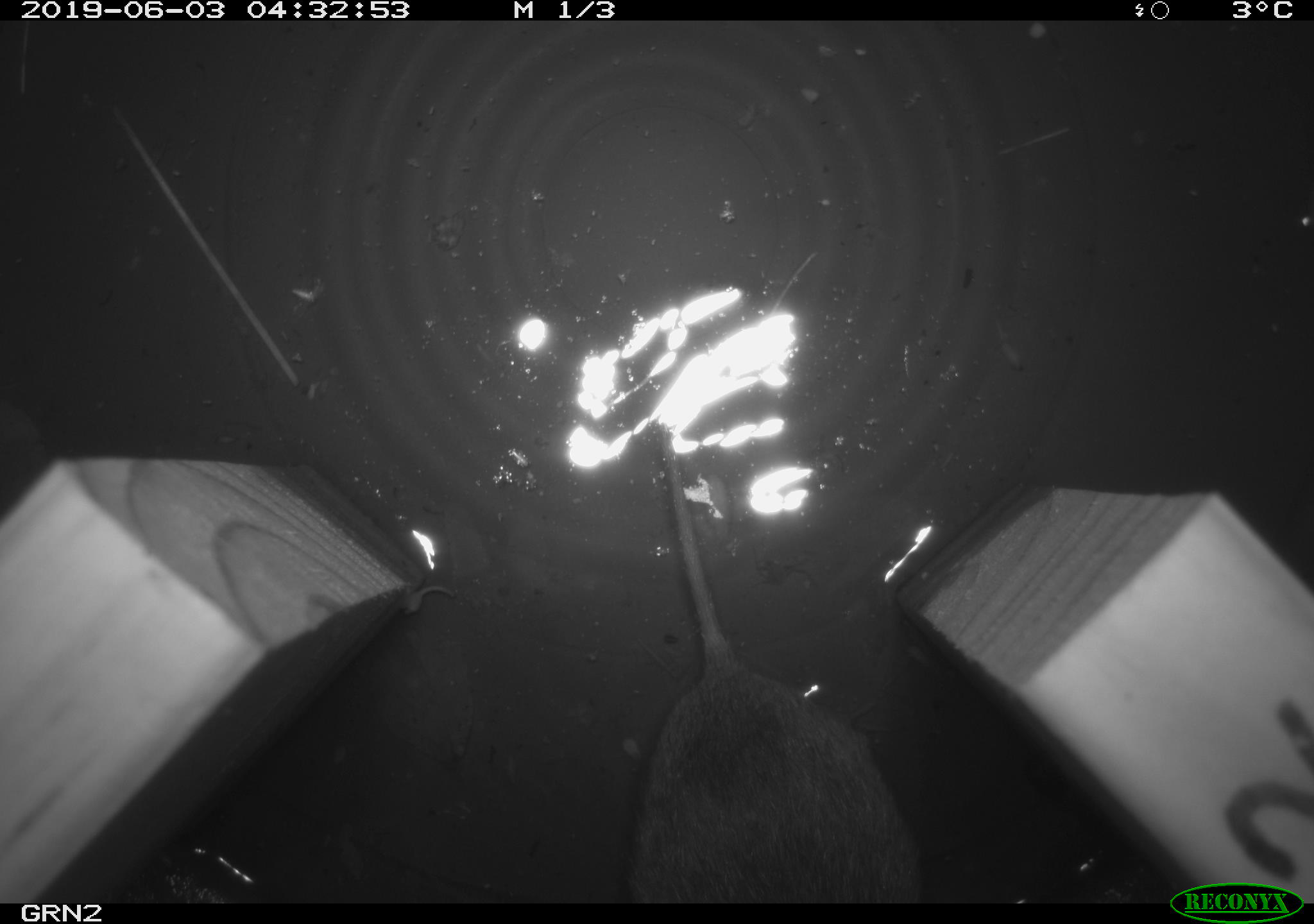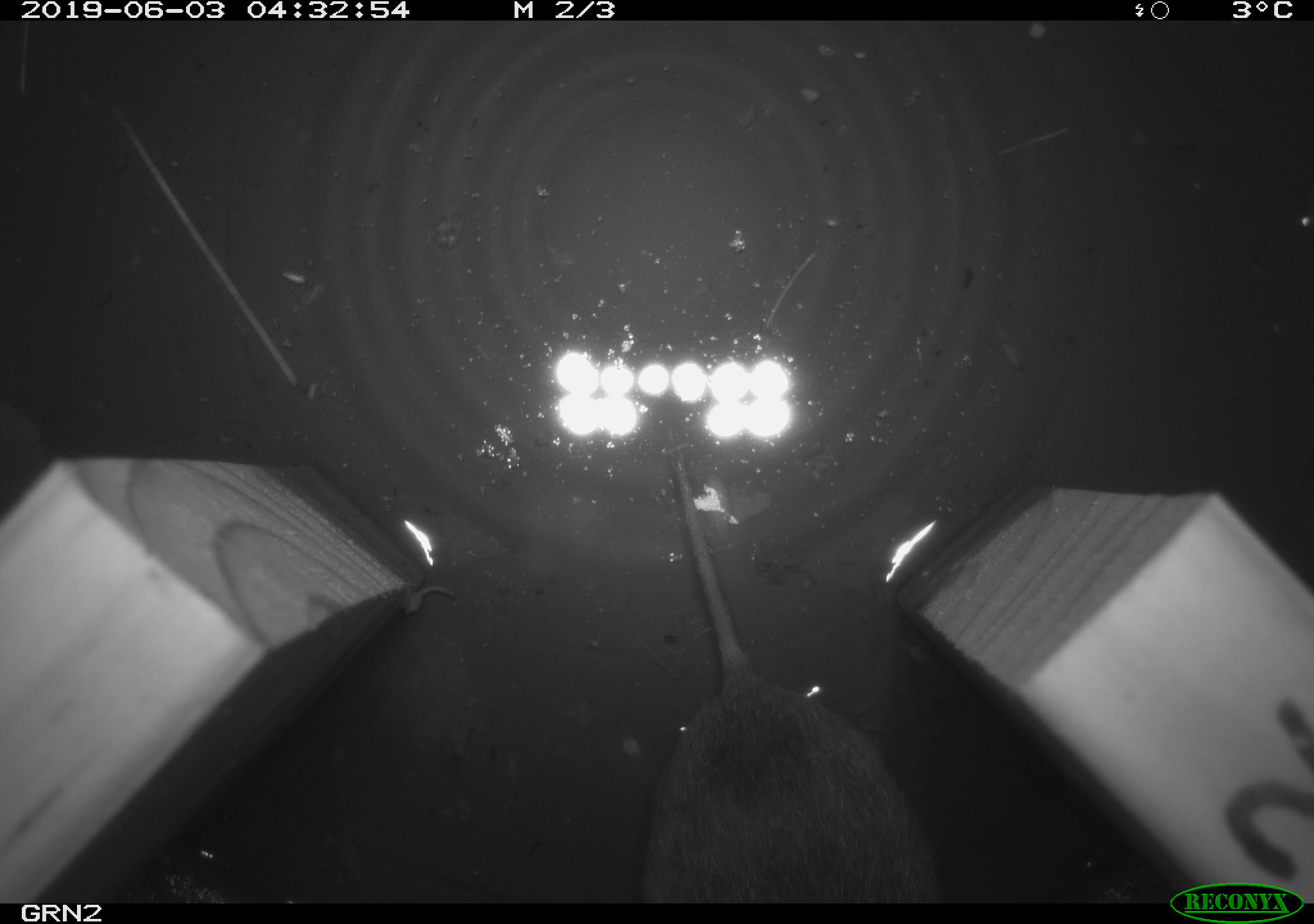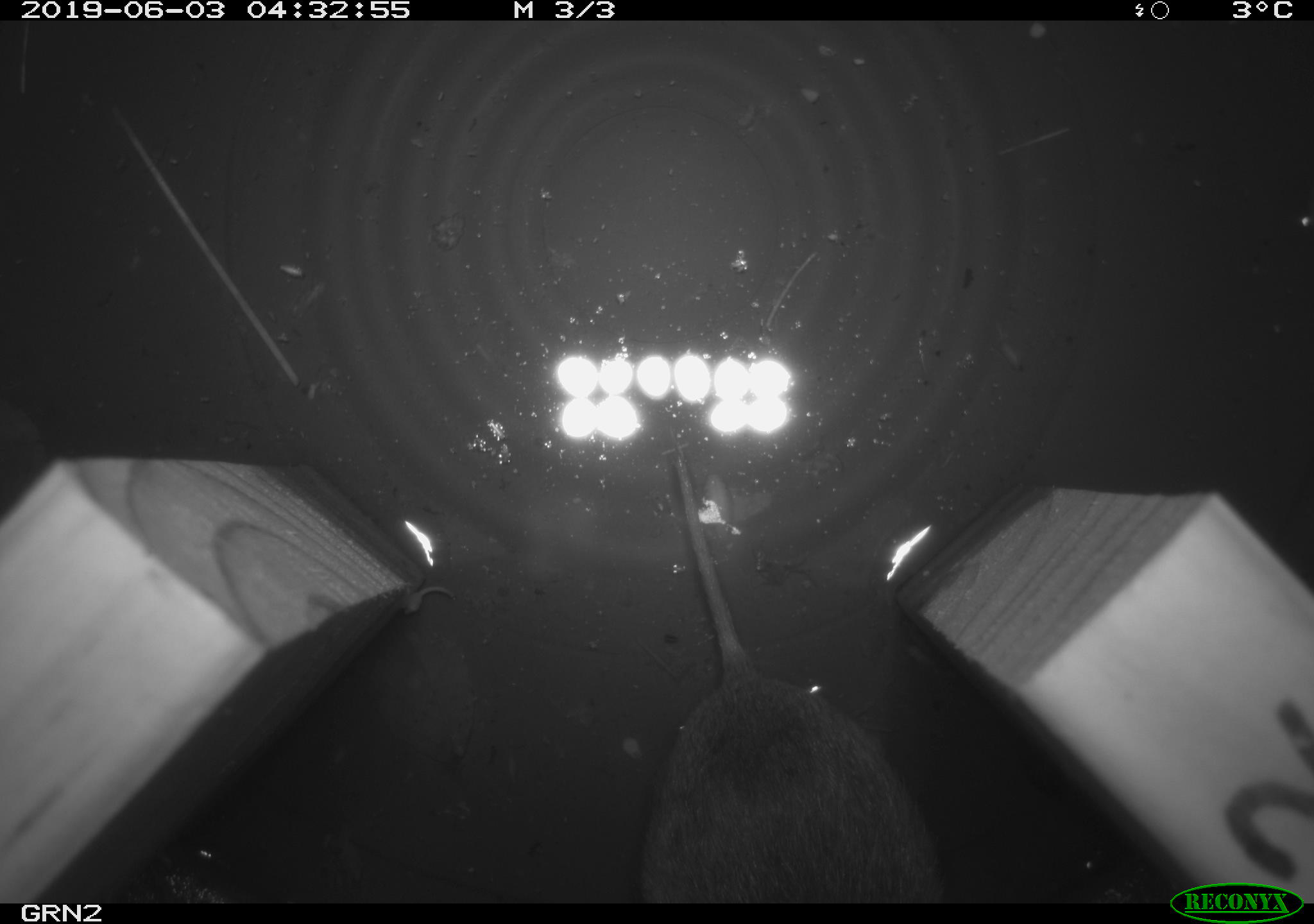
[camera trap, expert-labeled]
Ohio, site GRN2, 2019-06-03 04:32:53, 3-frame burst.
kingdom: Animalia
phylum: Chordata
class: Mammalia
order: Rodentia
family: Cricetidae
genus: Microtus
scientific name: Microtus pennsylvanicus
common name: meadow vole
Meadow vole (Microtus pennsylvanicus).